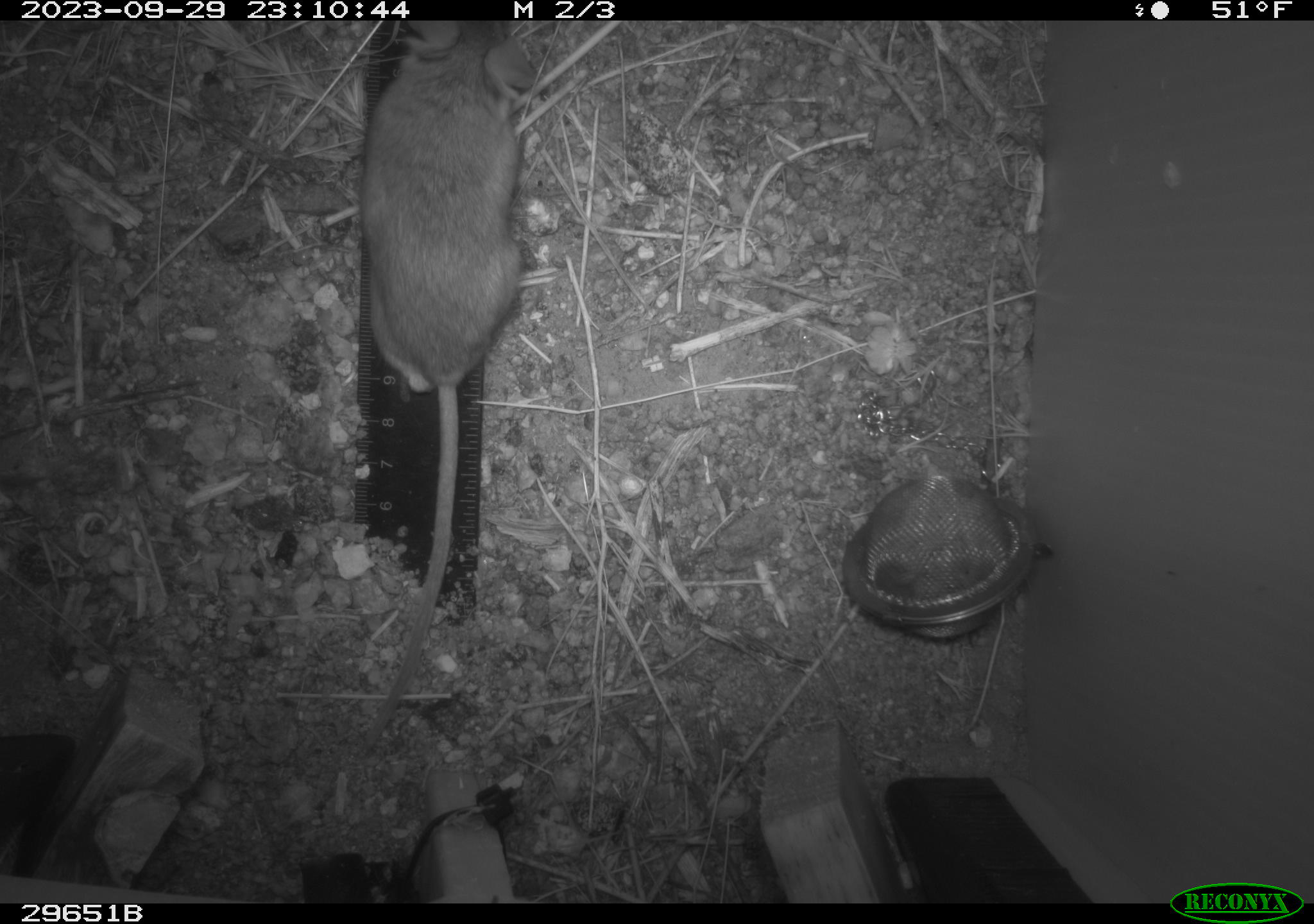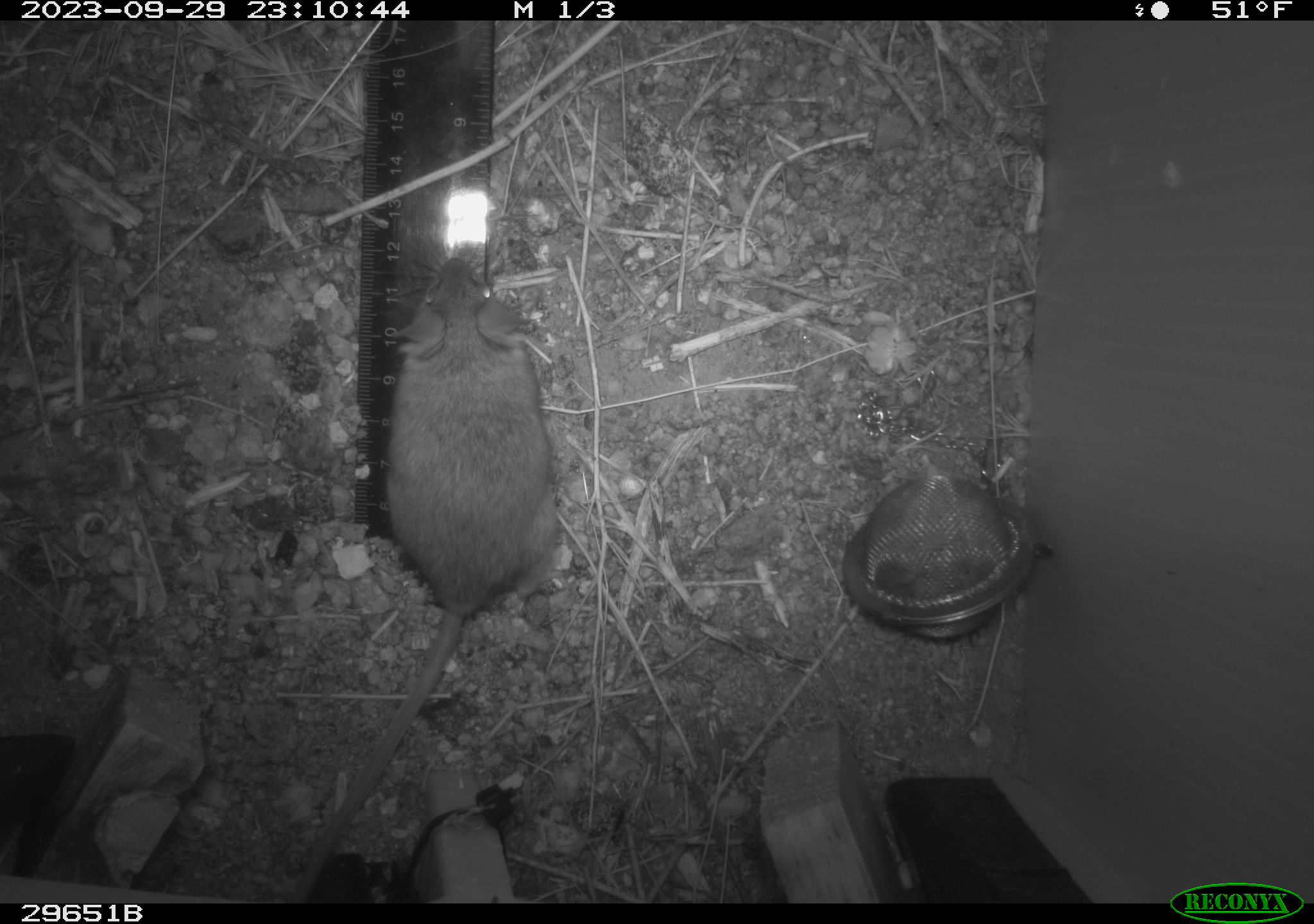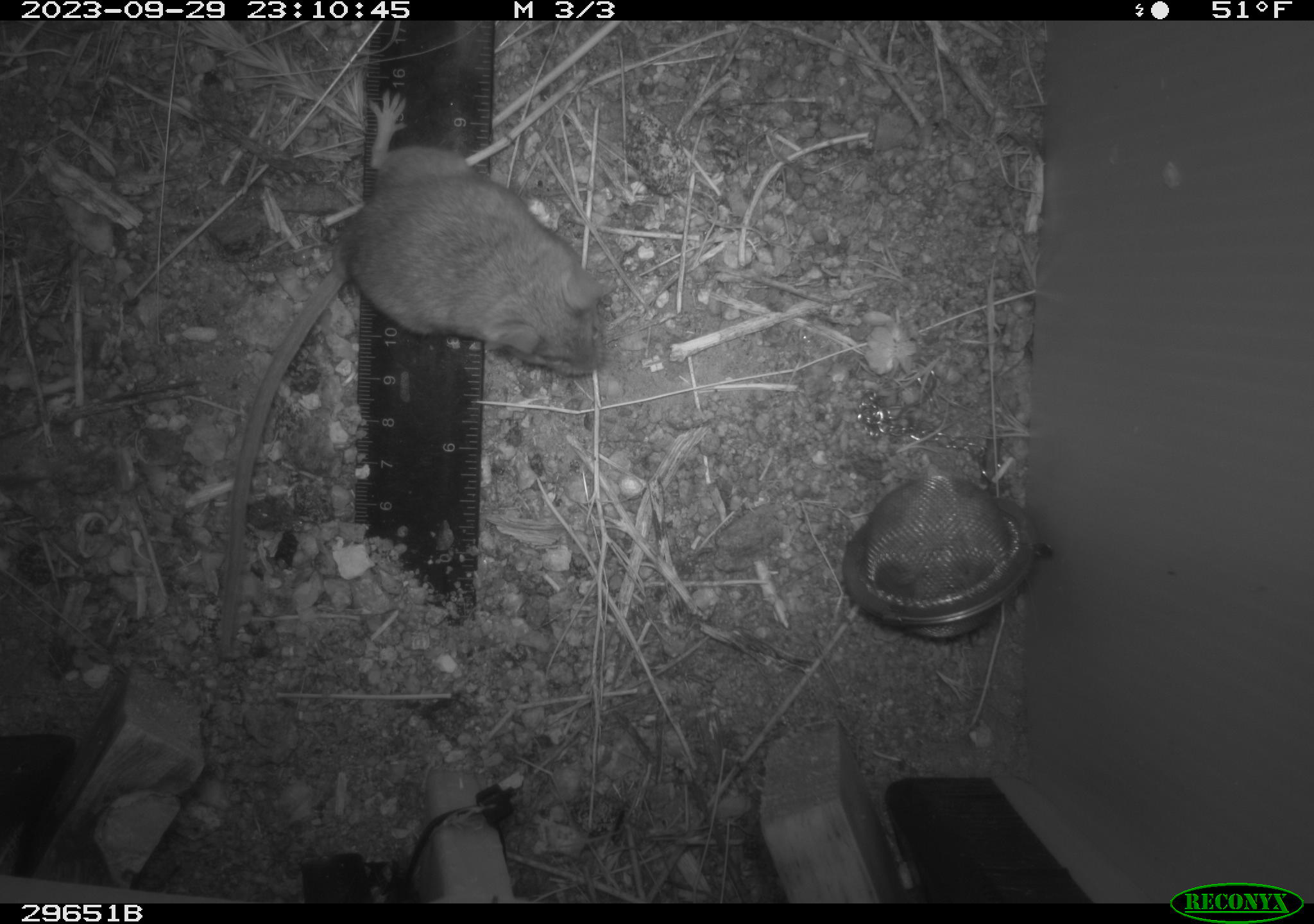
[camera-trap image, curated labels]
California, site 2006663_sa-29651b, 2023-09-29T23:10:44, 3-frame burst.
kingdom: Animalia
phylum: Chordata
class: Mammalia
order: Rodentia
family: Cricetidae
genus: Peromyscus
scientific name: Peromyscus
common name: deer mice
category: peromyscus species